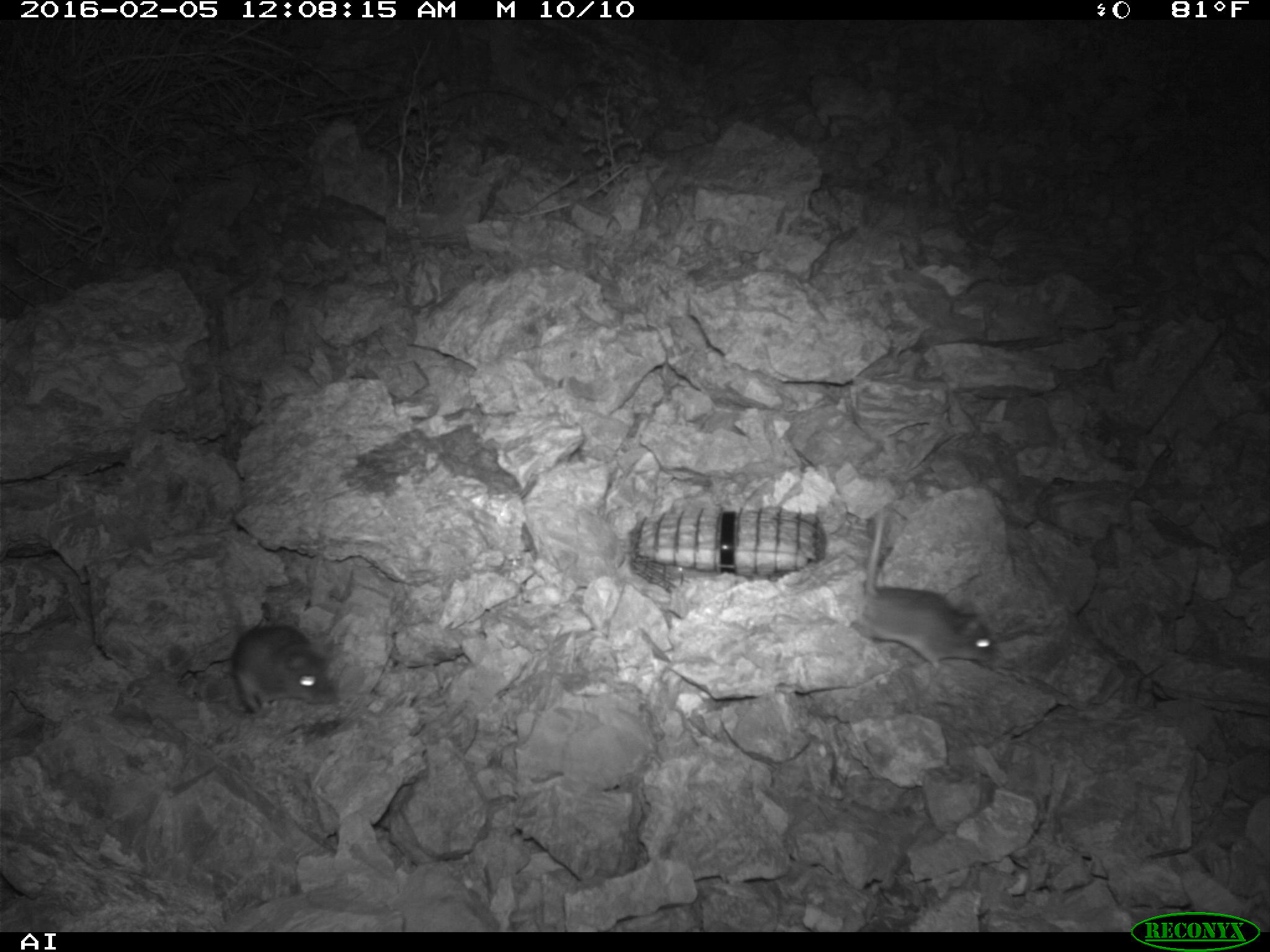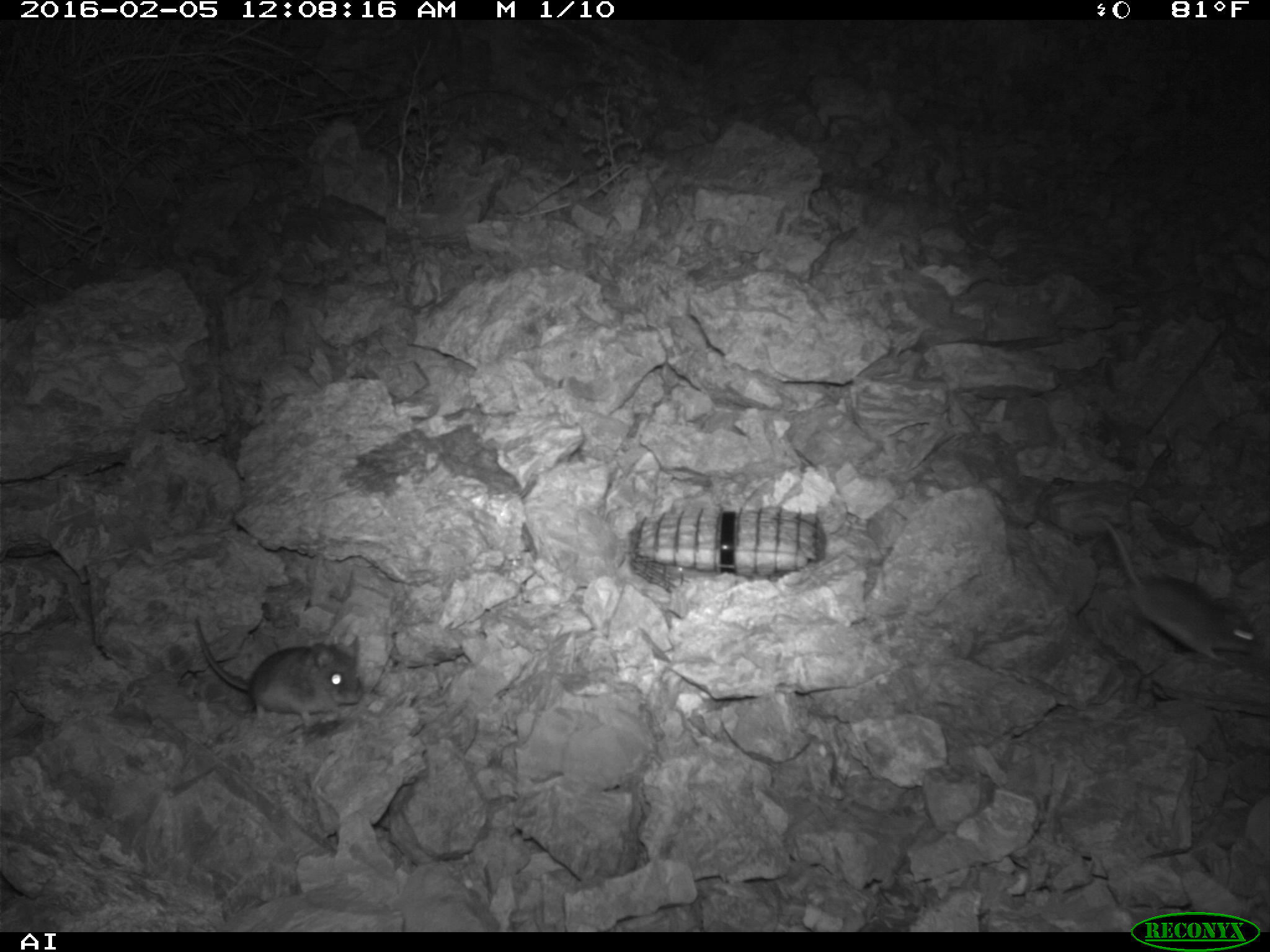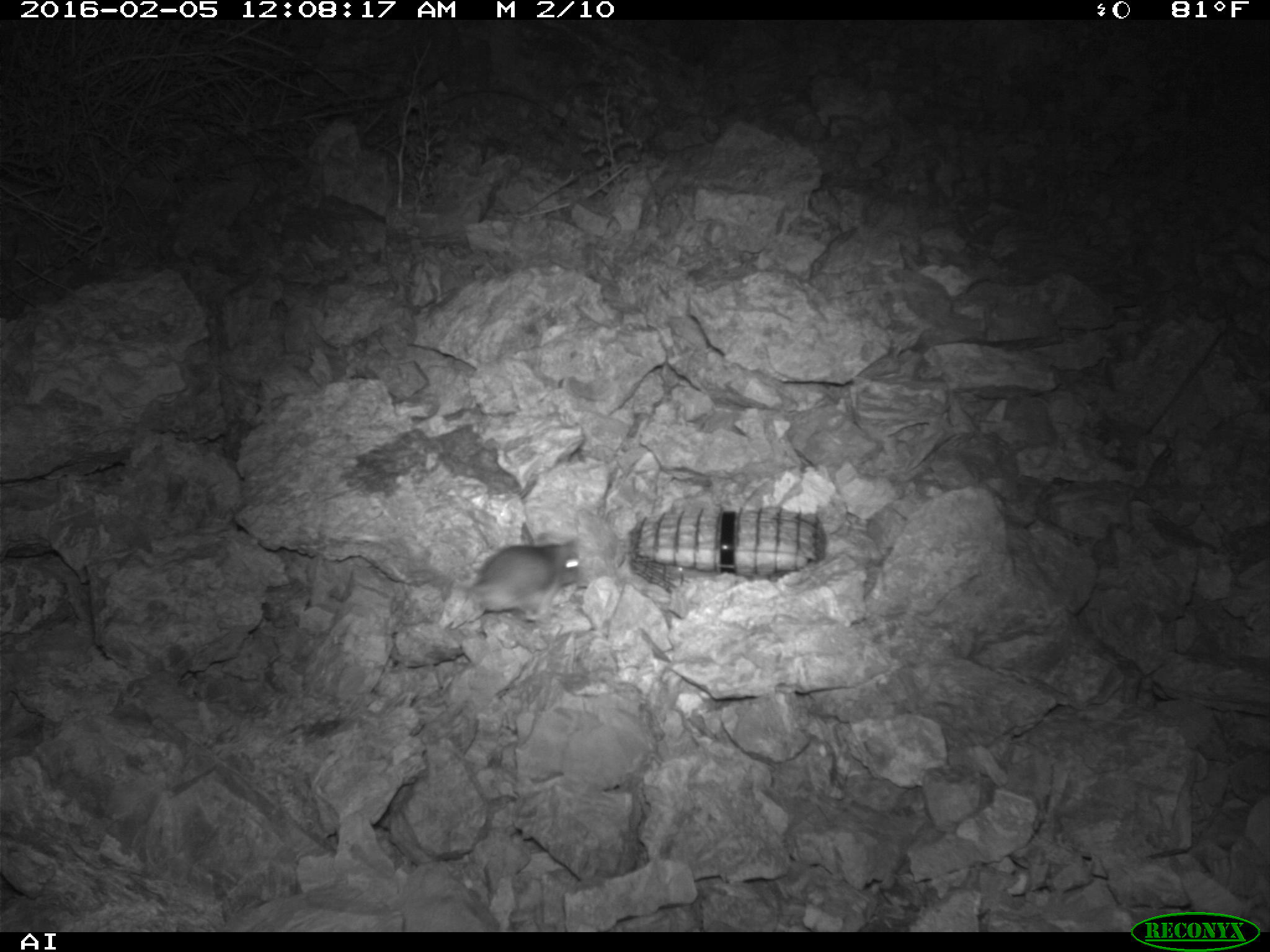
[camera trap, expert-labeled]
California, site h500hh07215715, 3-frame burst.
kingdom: Animalia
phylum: Chordata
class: Mammalia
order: Rodentia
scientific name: Rodentia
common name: rodent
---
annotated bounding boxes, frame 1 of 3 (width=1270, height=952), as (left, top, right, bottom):
rodent: (854, 508, 996, 671); (221, 573, 337, 714)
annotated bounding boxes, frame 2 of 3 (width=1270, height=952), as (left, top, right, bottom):
rodent: (194, 617, 365, 733)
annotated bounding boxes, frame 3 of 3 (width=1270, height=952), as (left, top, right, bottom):
rodent: (466, 537, 580, 623)